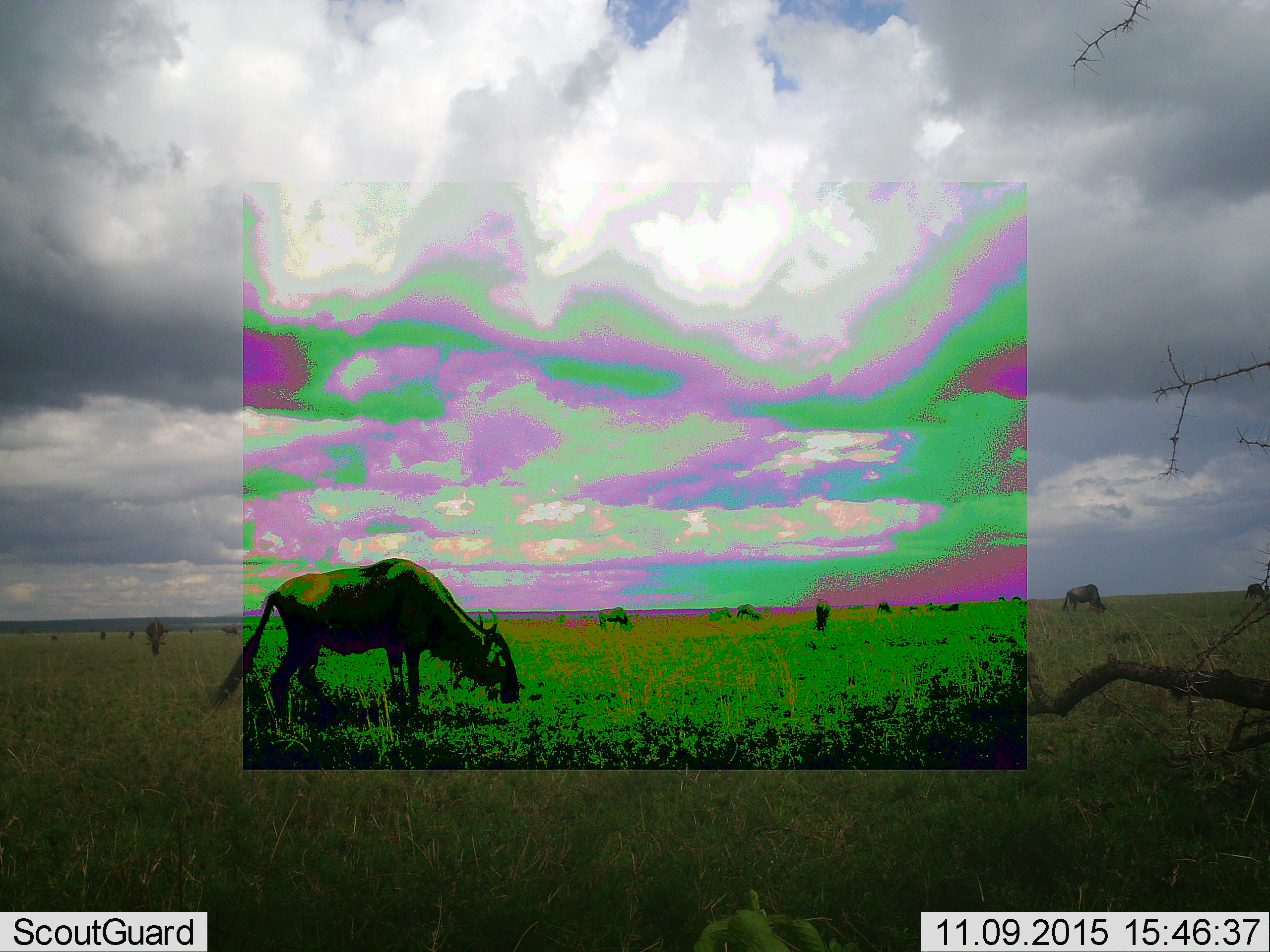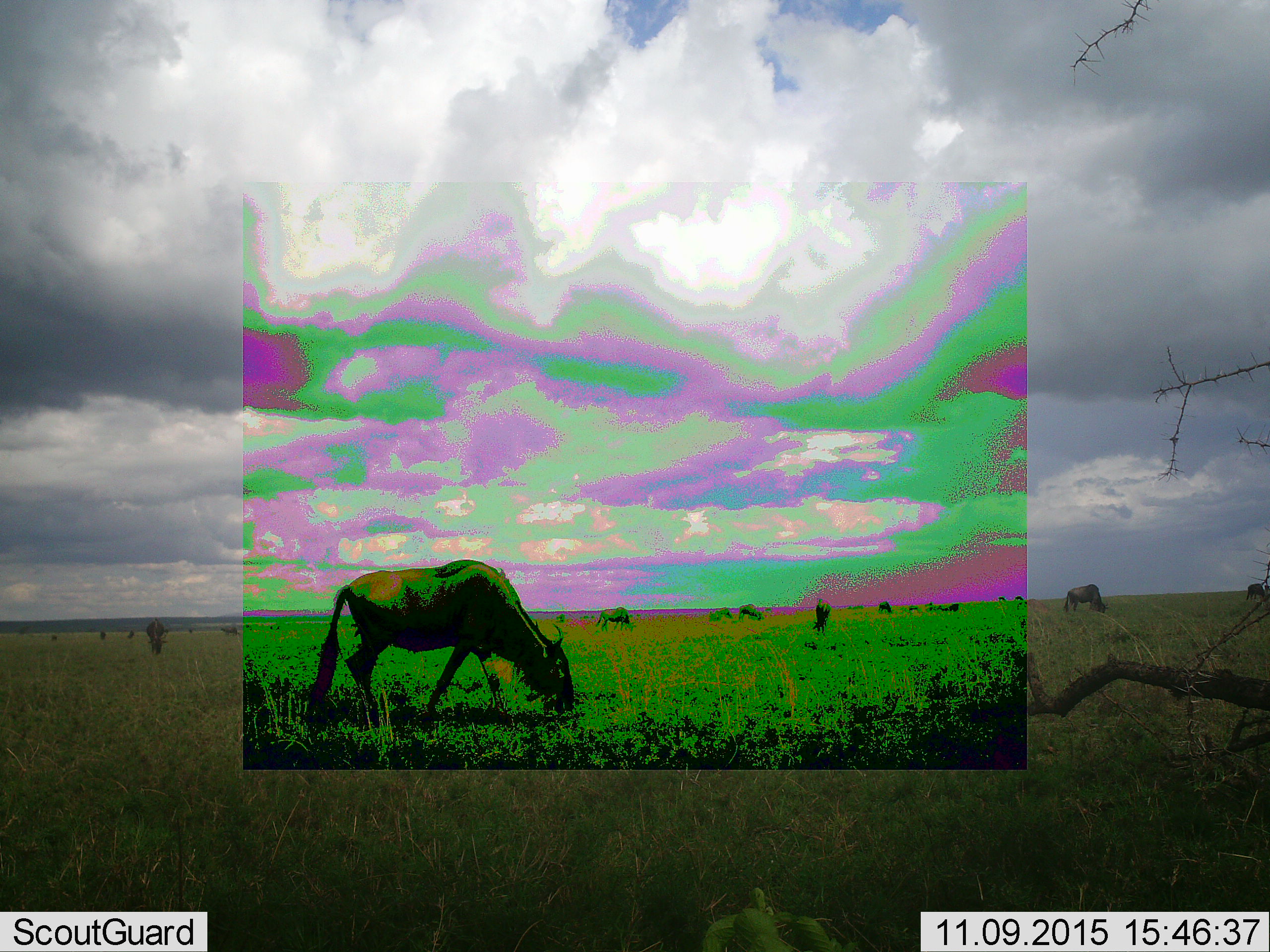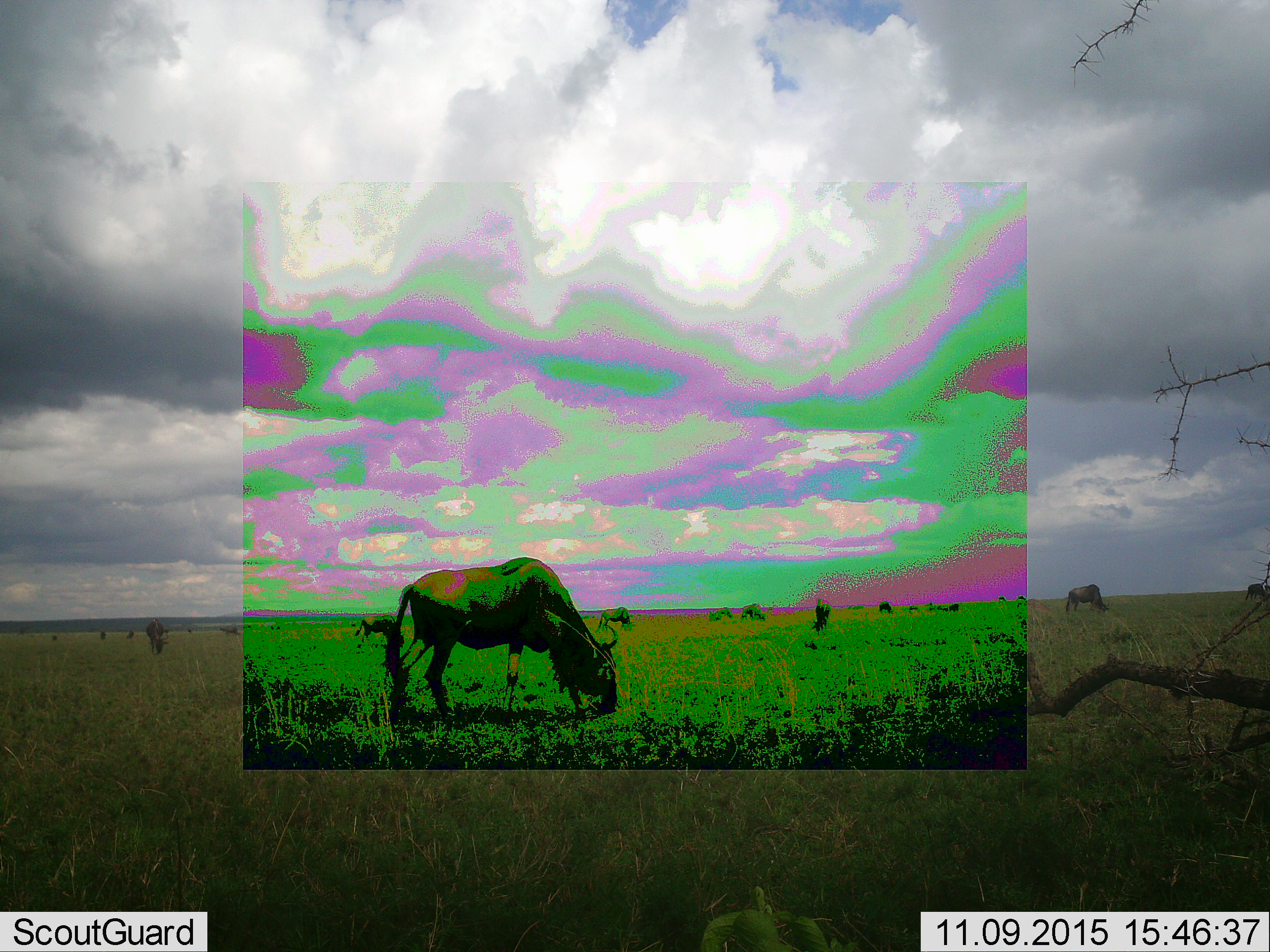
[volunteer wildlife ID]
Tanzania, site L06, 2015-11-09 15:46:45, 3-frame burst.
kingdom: Animalia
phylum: Chordata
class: Mammalia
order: Artiodactyla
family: Bovidae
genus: Connochaetes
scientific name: Connochaetes taurinus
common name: blue wildebeest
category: wildebeest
Wildebeest (blue wildebeest) (Connochaetes taurinus), count 11-50. Behavior (volunteer vote fractions): standing 40%, resting 0%, moving 30%, interacting 0%. Young present (vote fraction): 0%. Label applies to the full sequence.